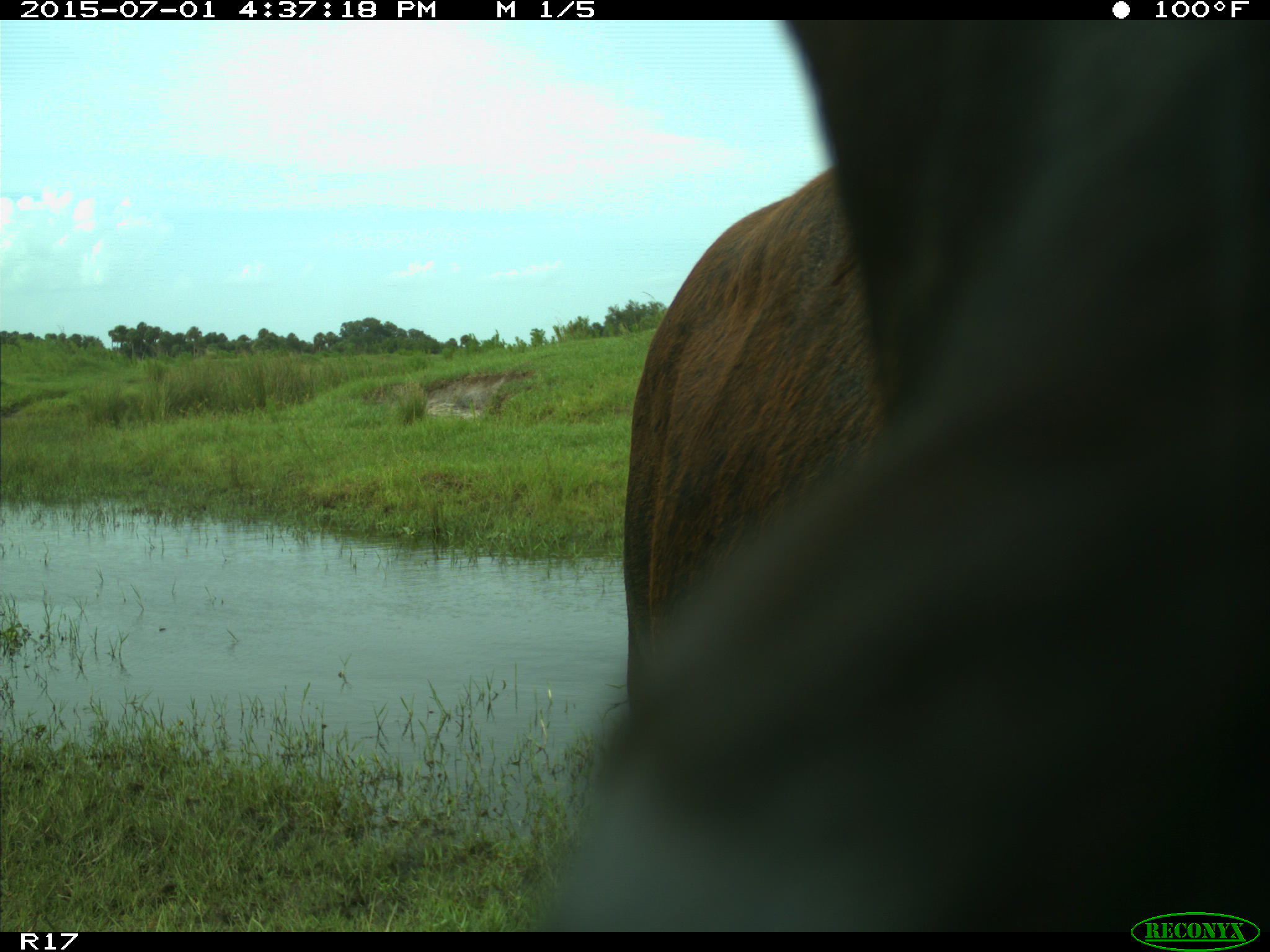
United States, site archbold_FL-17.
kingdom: Animalia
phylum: Chordata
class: Mammalia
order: Artiodactyla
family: Bovidae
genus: Bos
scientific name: Bos taurus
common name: domestic cow